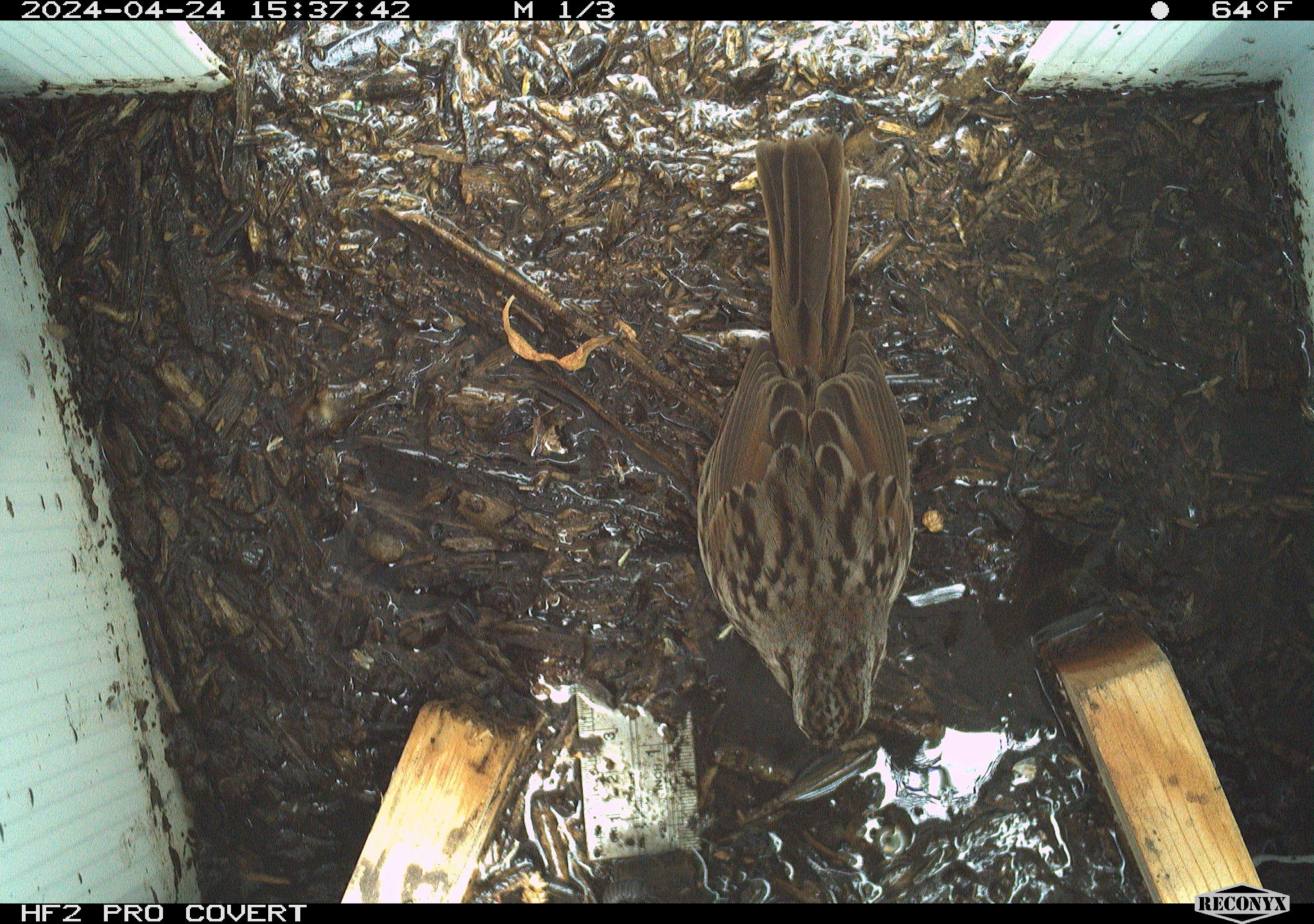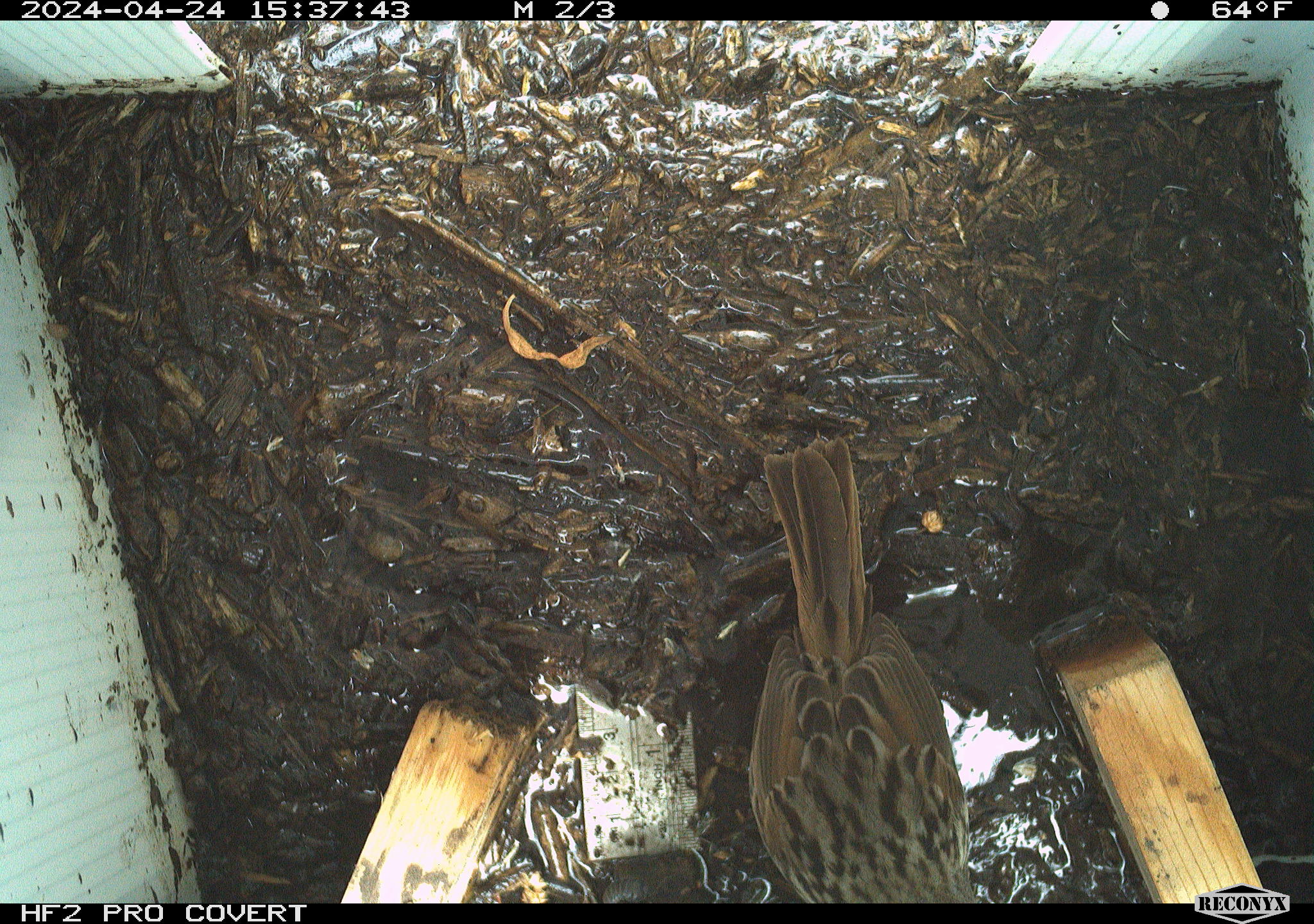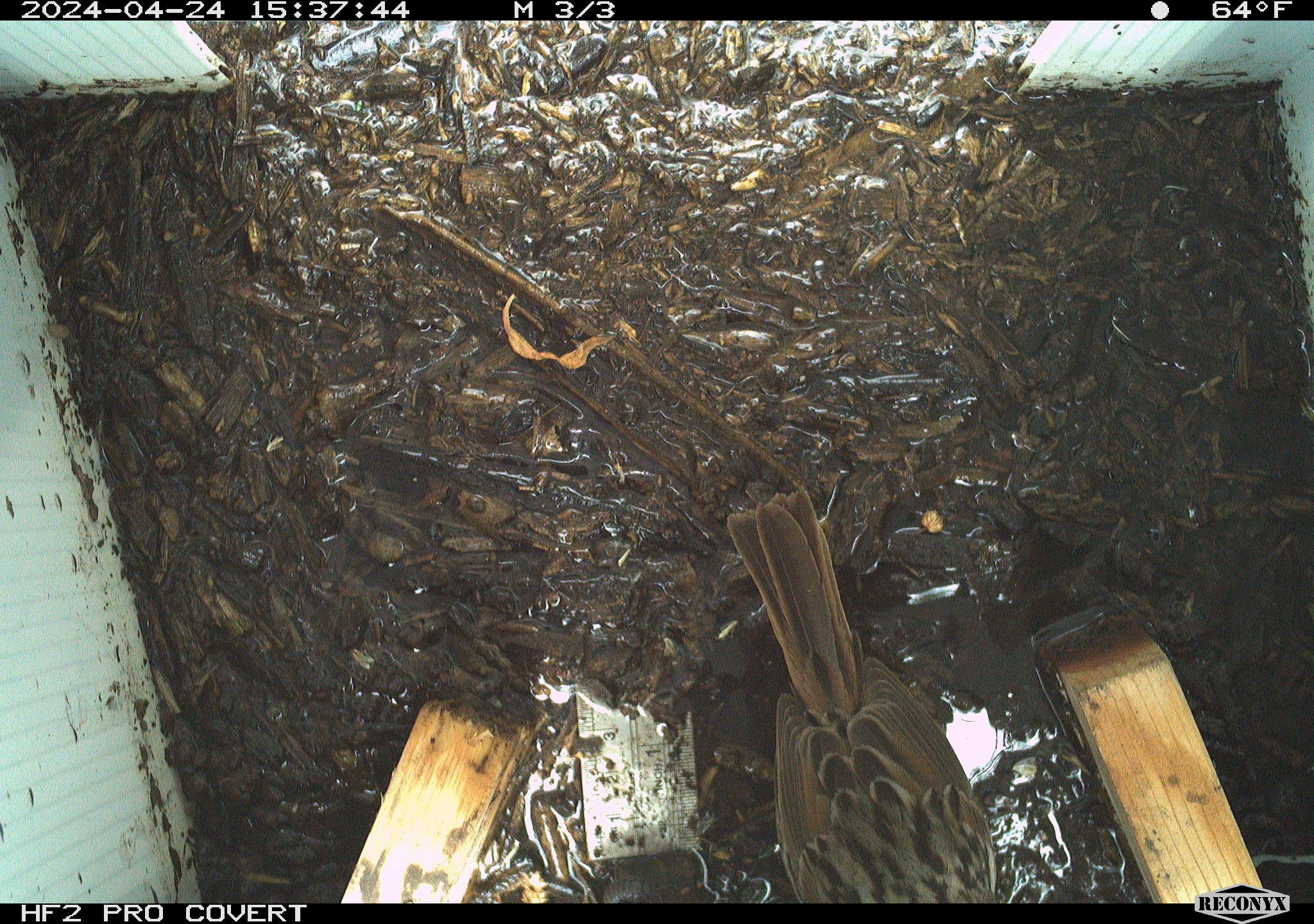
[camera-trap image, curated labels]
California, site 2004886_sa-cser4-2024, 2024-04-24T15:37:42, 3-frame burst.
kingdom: Animalia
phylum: Chordata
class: Aves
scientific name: Aves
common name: bird